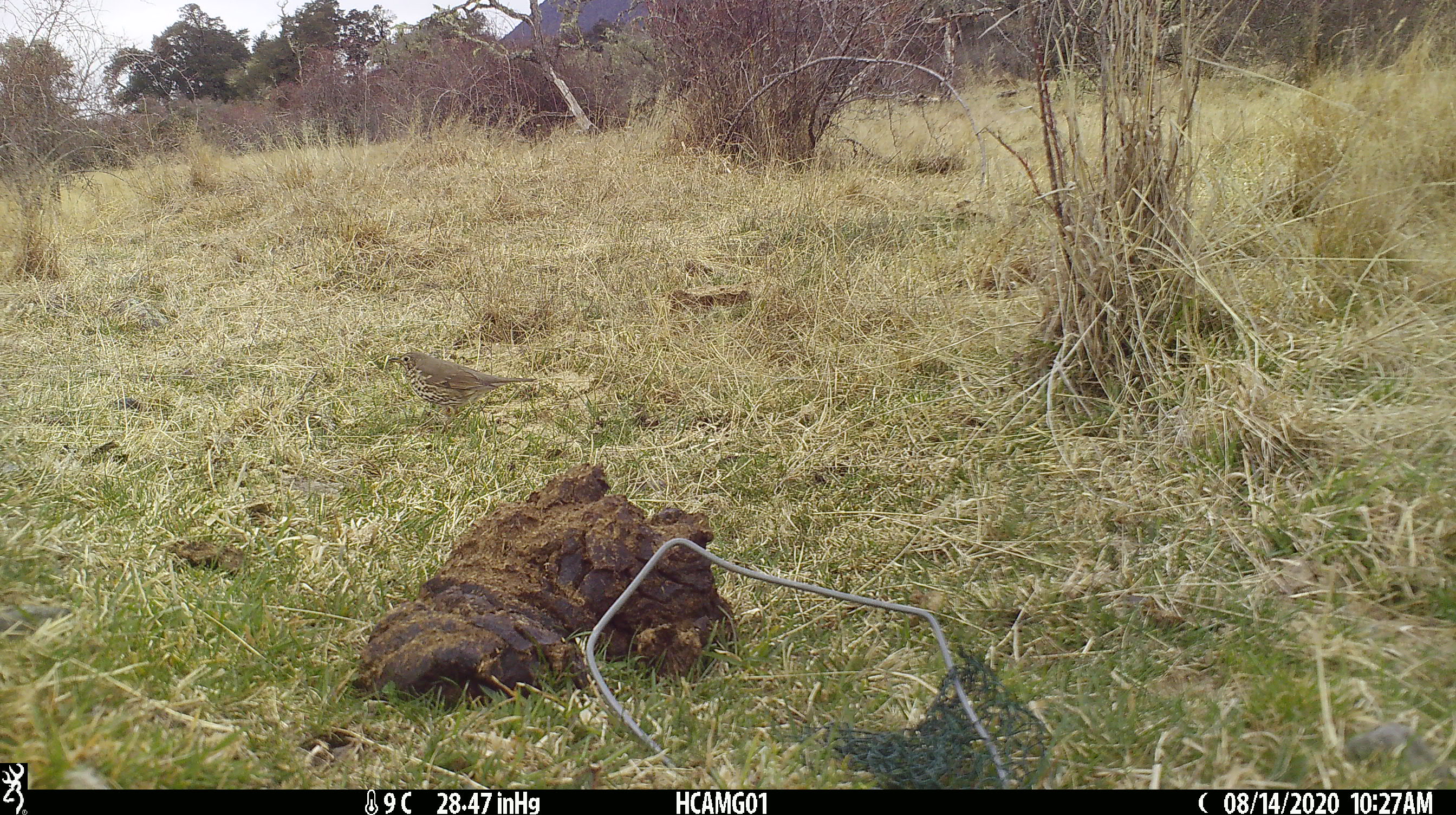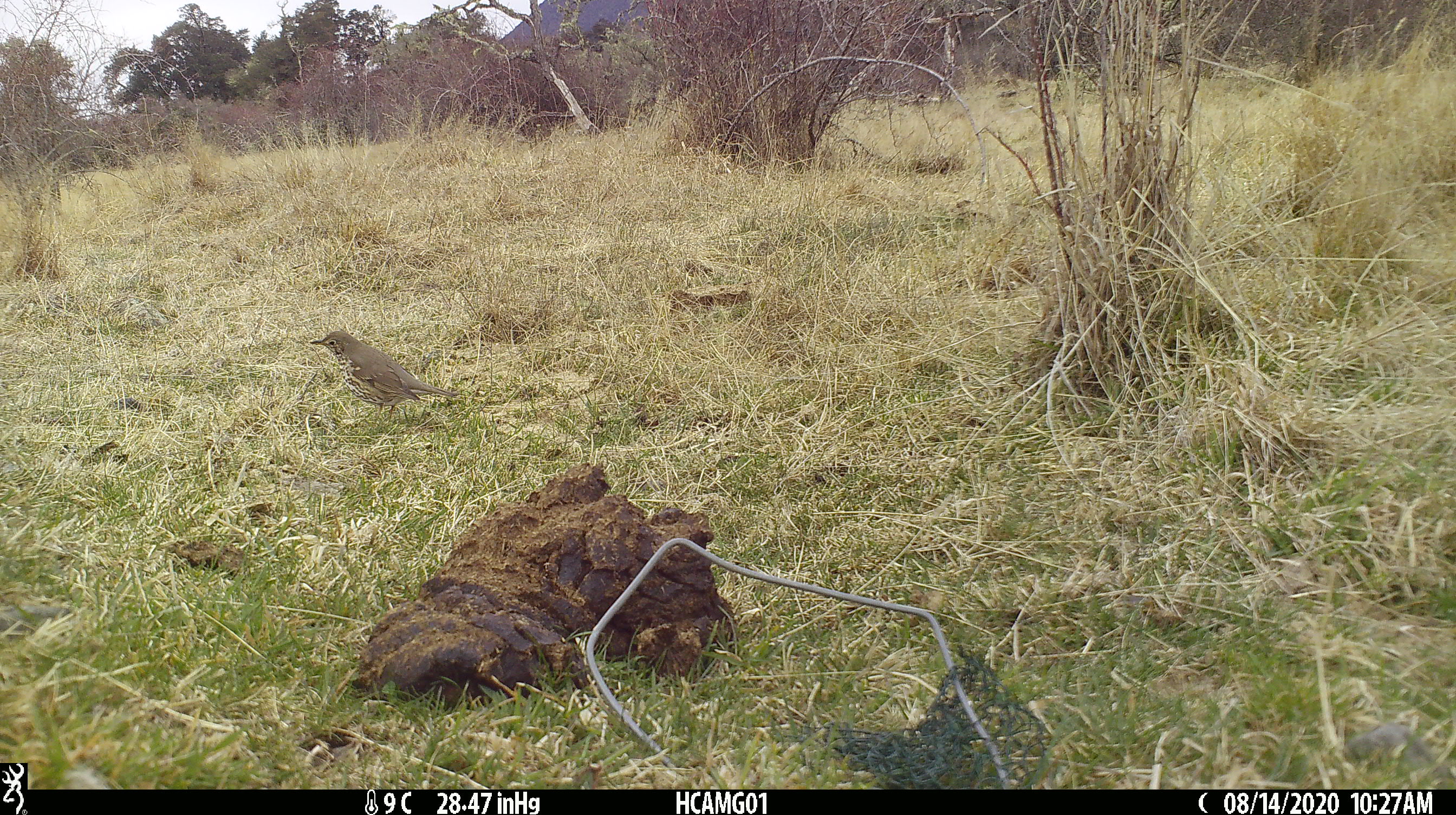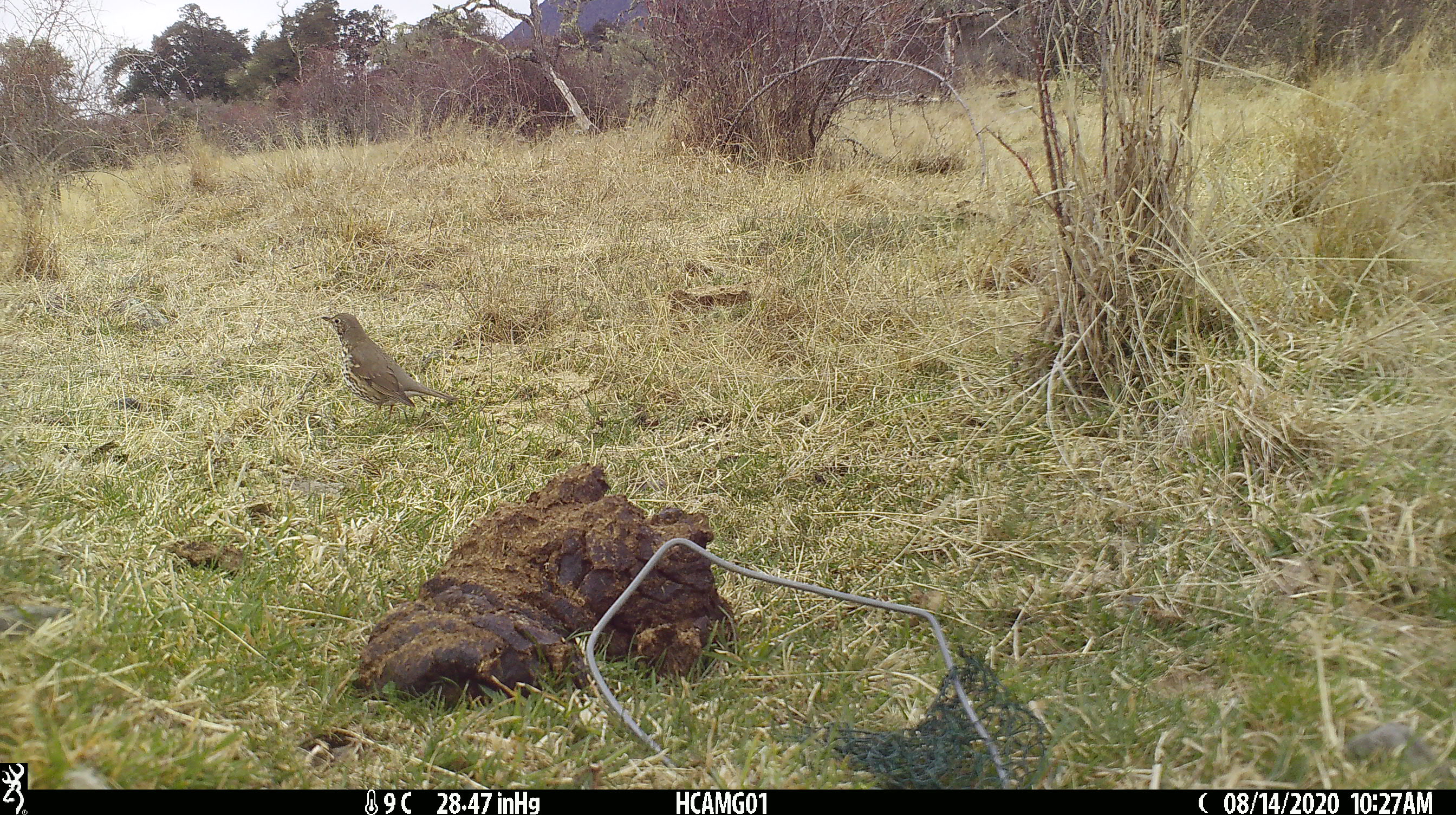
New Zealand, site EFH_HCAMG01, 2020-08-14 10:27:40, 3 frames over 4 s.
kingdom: Animalia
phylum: Chordata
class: Aves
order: Passeriformes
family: Turdidae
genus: Turdus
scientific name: Turdus philomelos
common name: song thrush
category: thrush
Thrush (song thrush) (Turdus philomelos).